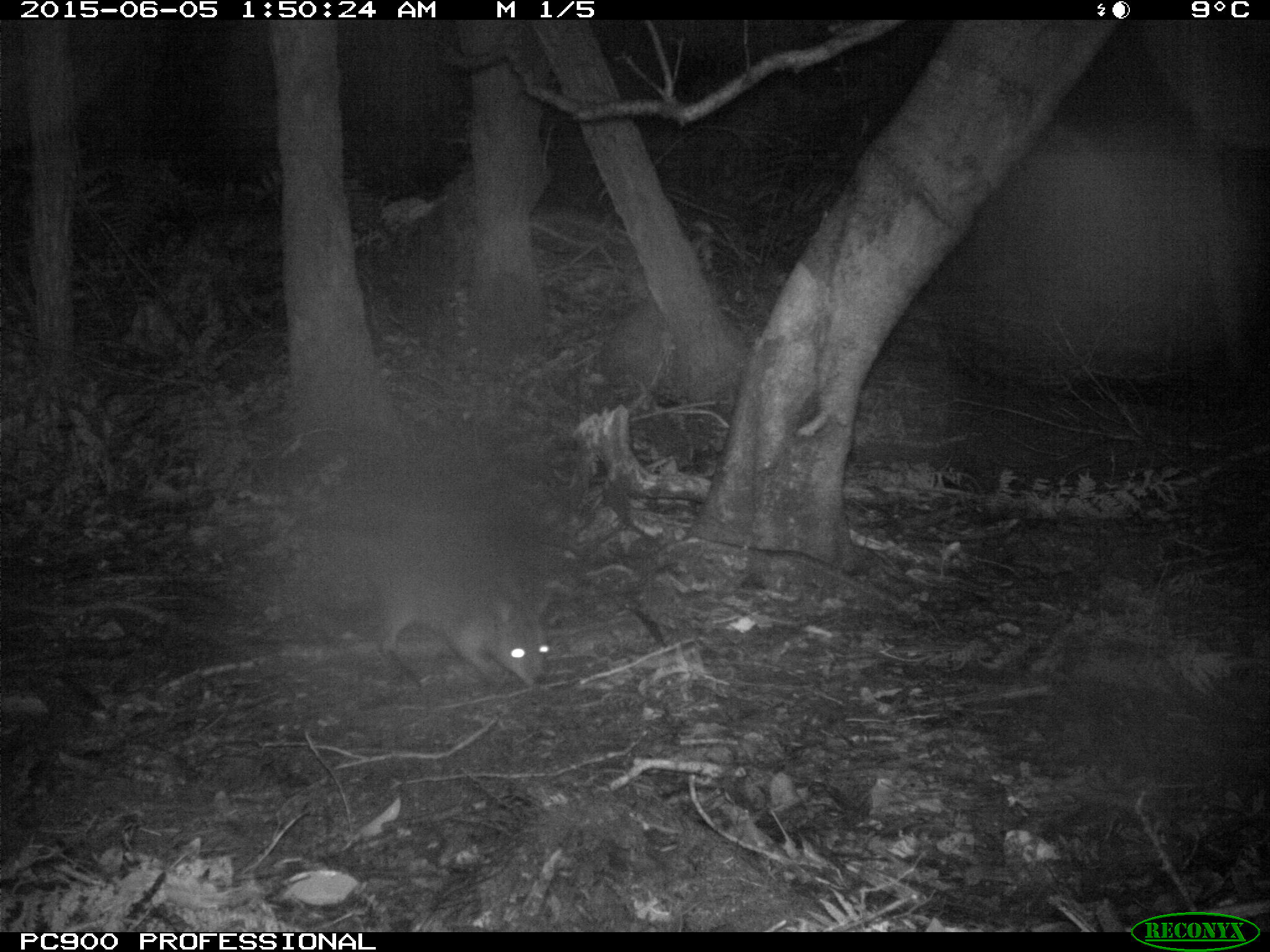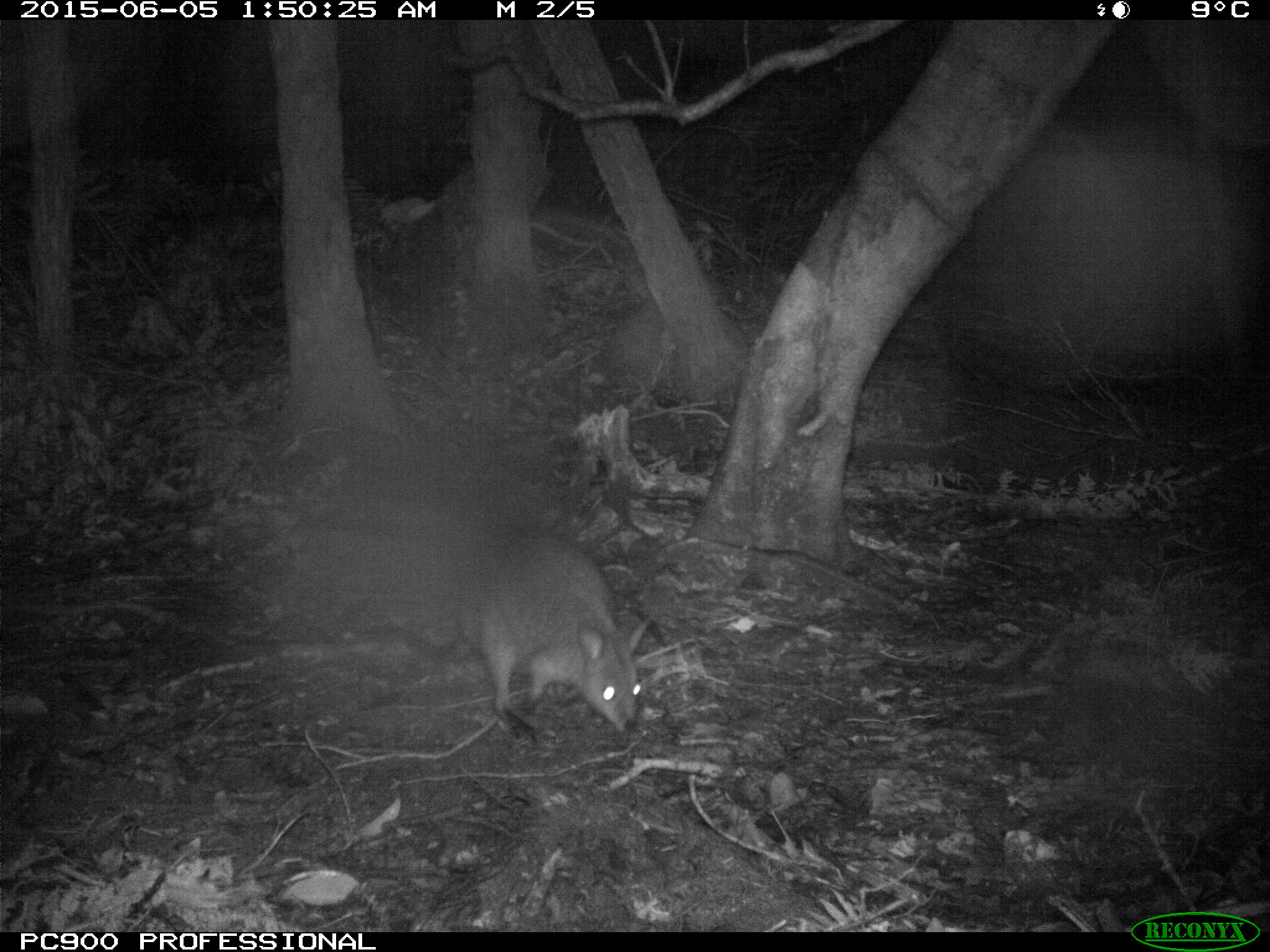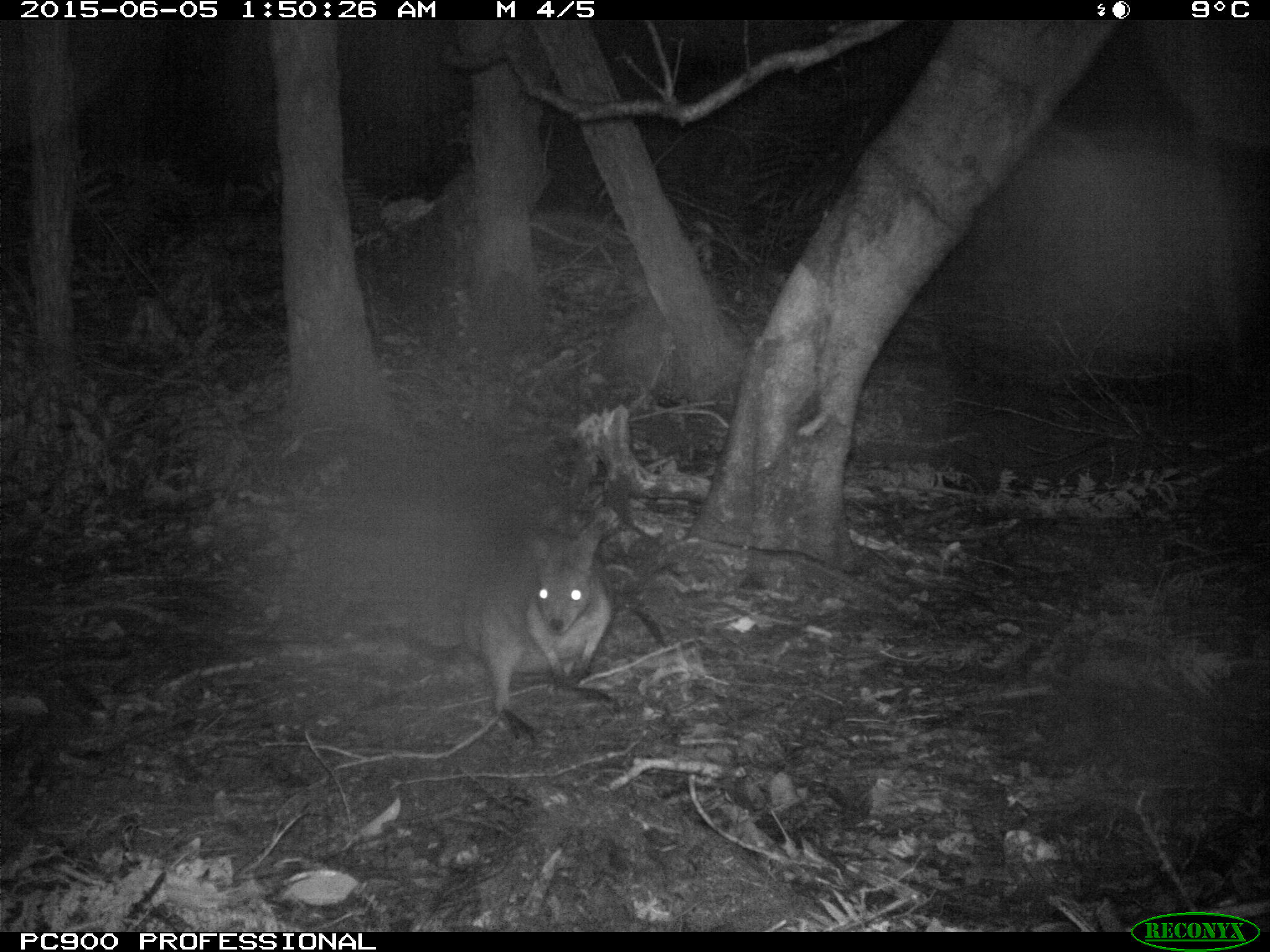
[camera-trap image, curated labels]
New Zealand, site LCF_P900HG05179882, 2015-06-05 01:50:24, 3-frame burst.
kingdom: Animalia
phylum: Chordata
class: Mammalia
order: Diprotodontia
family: Macropodidae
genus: Notamacropus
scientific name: Notamacropus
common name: wallaby